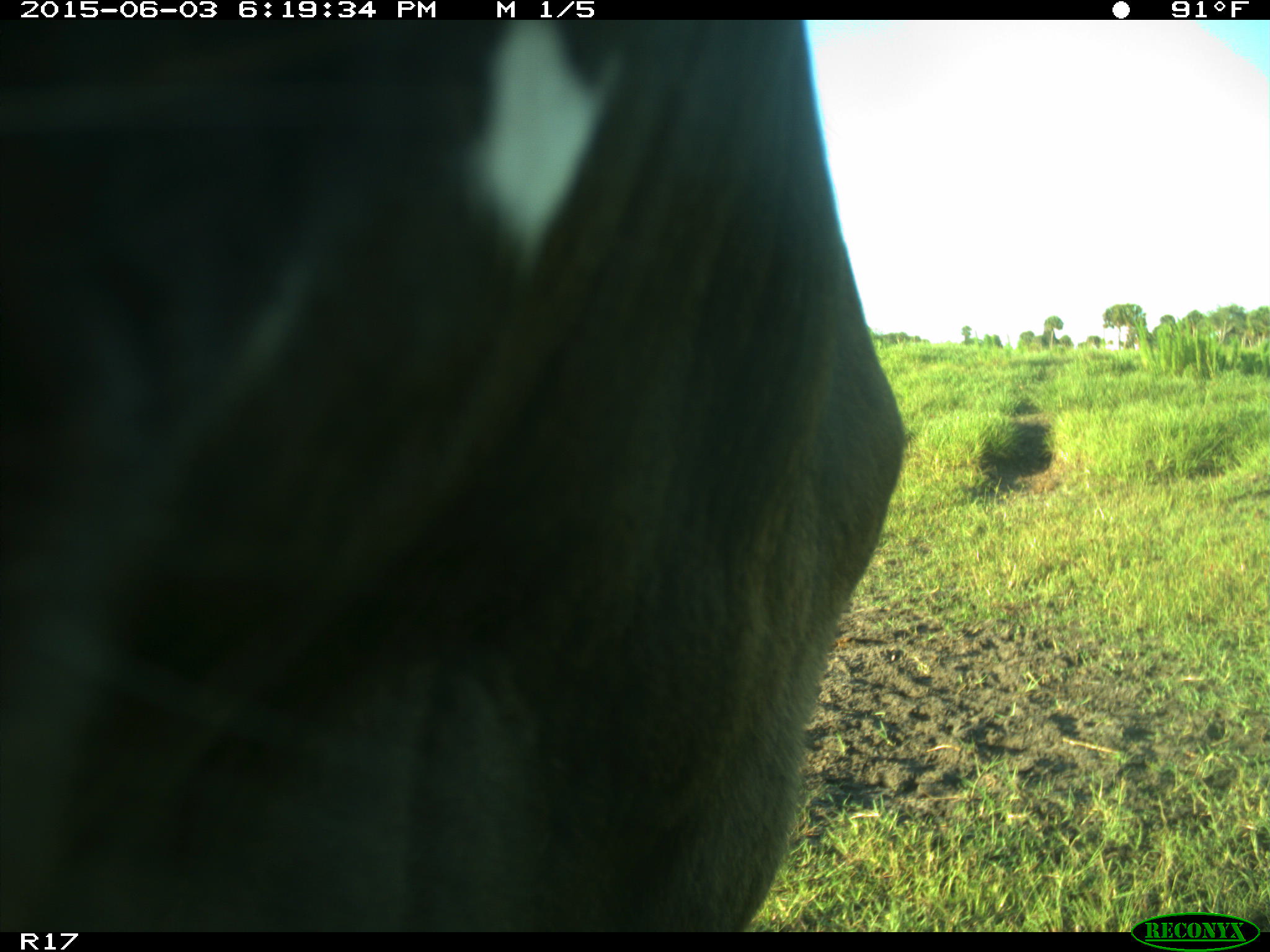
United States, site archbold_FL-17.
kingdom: Animalia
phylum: Chordata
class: Mammalia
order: Artiodactyla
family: Bovidae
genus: Bos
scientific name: Bos taurus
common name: domestic cow